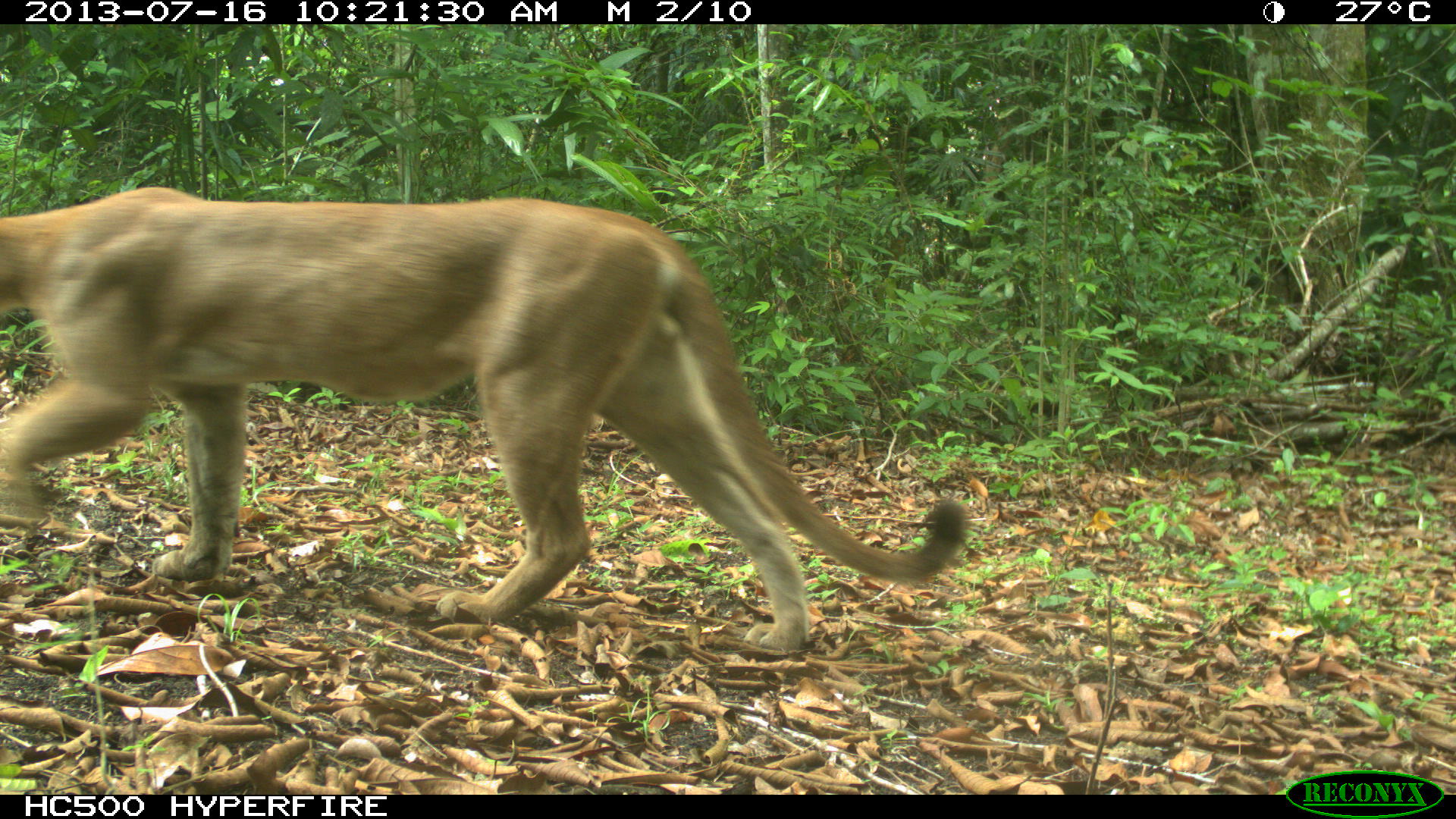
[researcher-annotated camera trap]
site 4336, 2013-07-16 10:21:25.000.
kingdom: Animalia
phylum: Chordata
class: Mammalia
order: Carnivora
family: Felidae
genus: Puma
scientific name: Puma concolor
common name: mountain lion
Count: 1.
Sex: male.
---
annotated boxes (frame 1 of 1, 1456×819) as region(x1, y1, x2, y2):
puma concolor: region(0, 186, 970, 648)